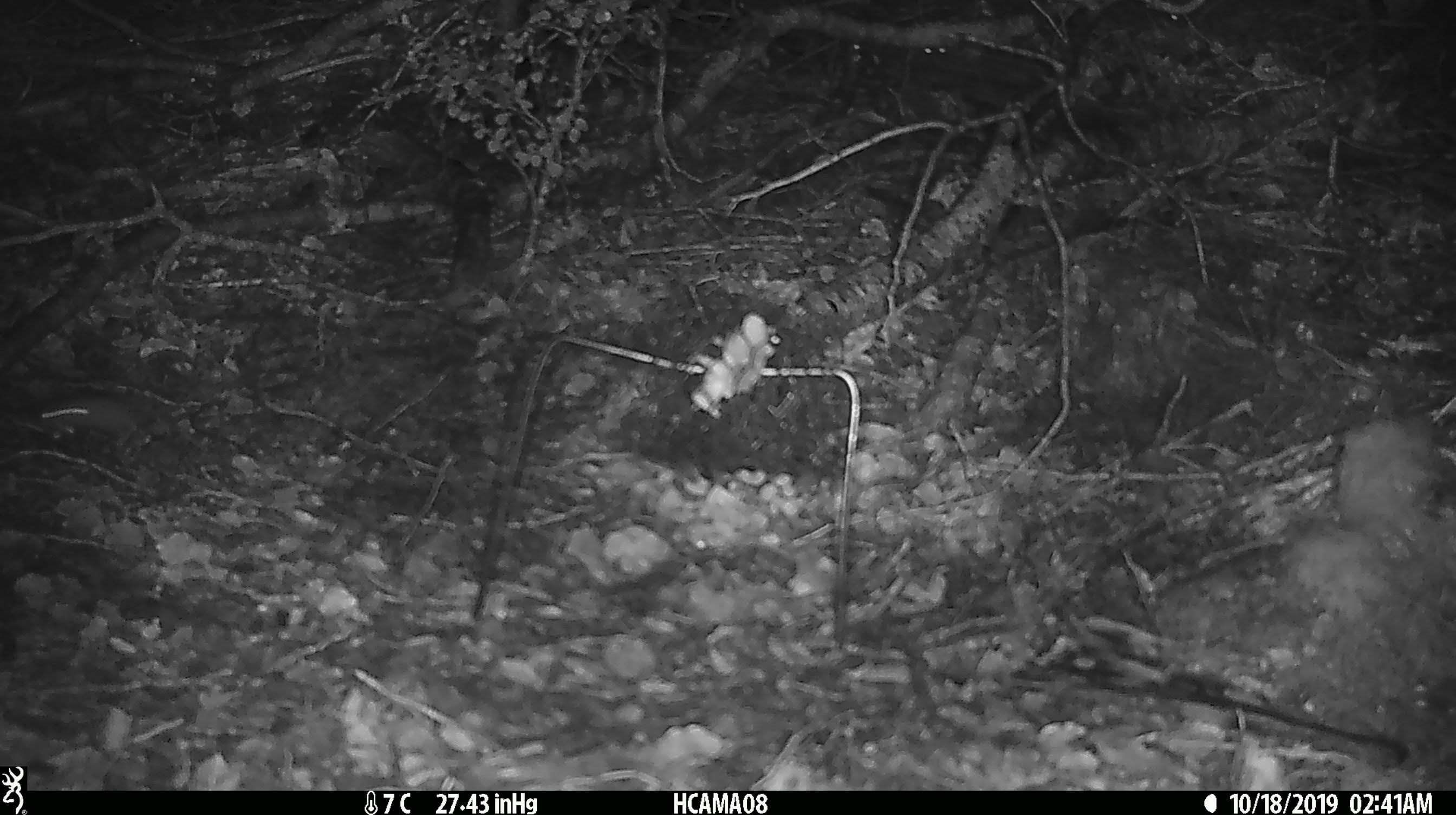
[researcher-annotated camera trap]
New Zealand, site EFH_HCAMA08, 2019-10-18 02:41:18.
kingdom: Animalia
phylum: Chordata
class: Mammalia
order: Rodentia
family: Muridae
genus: Mus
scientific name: Mus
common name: mouse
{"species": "mouse (Mus)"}